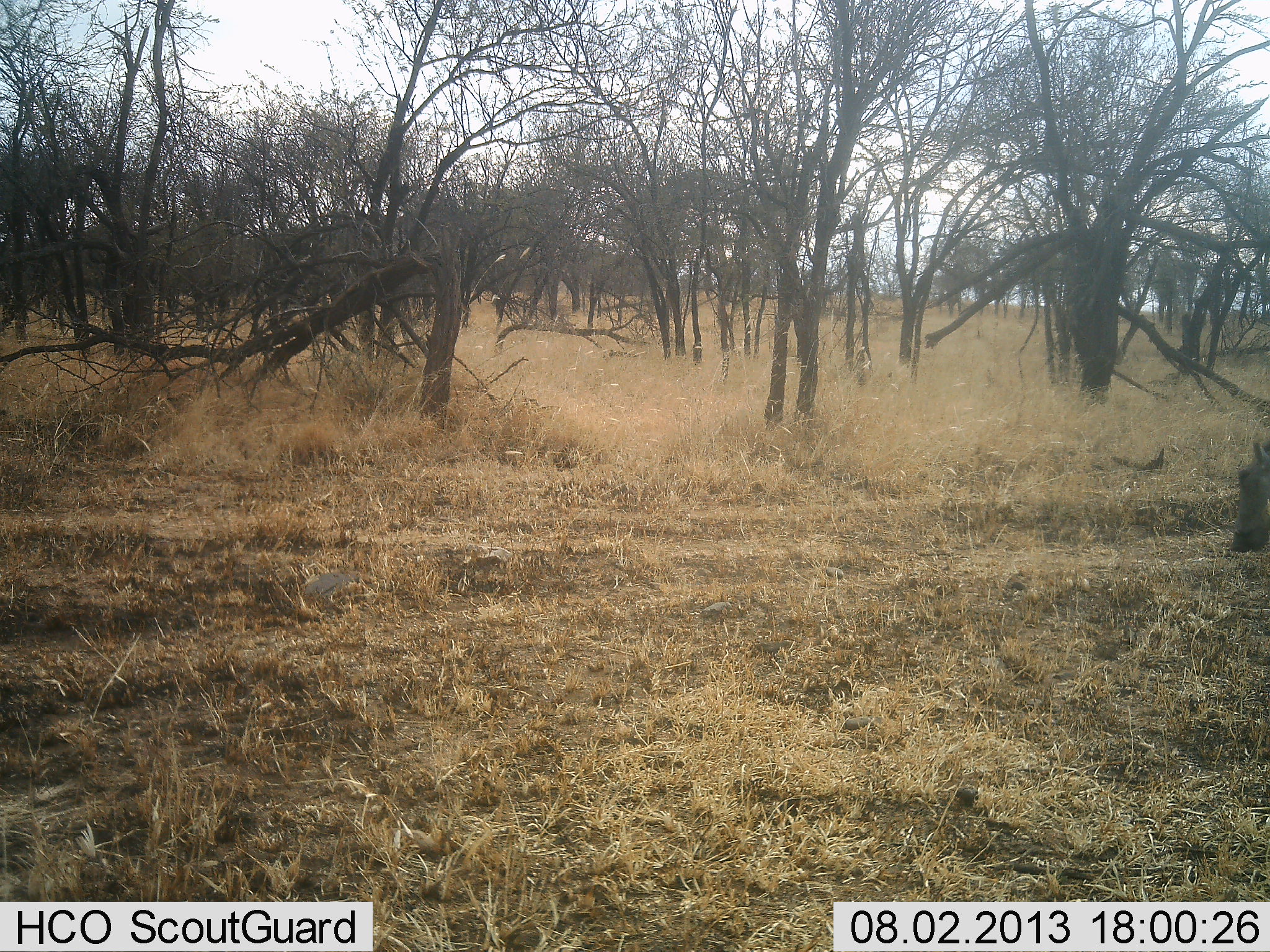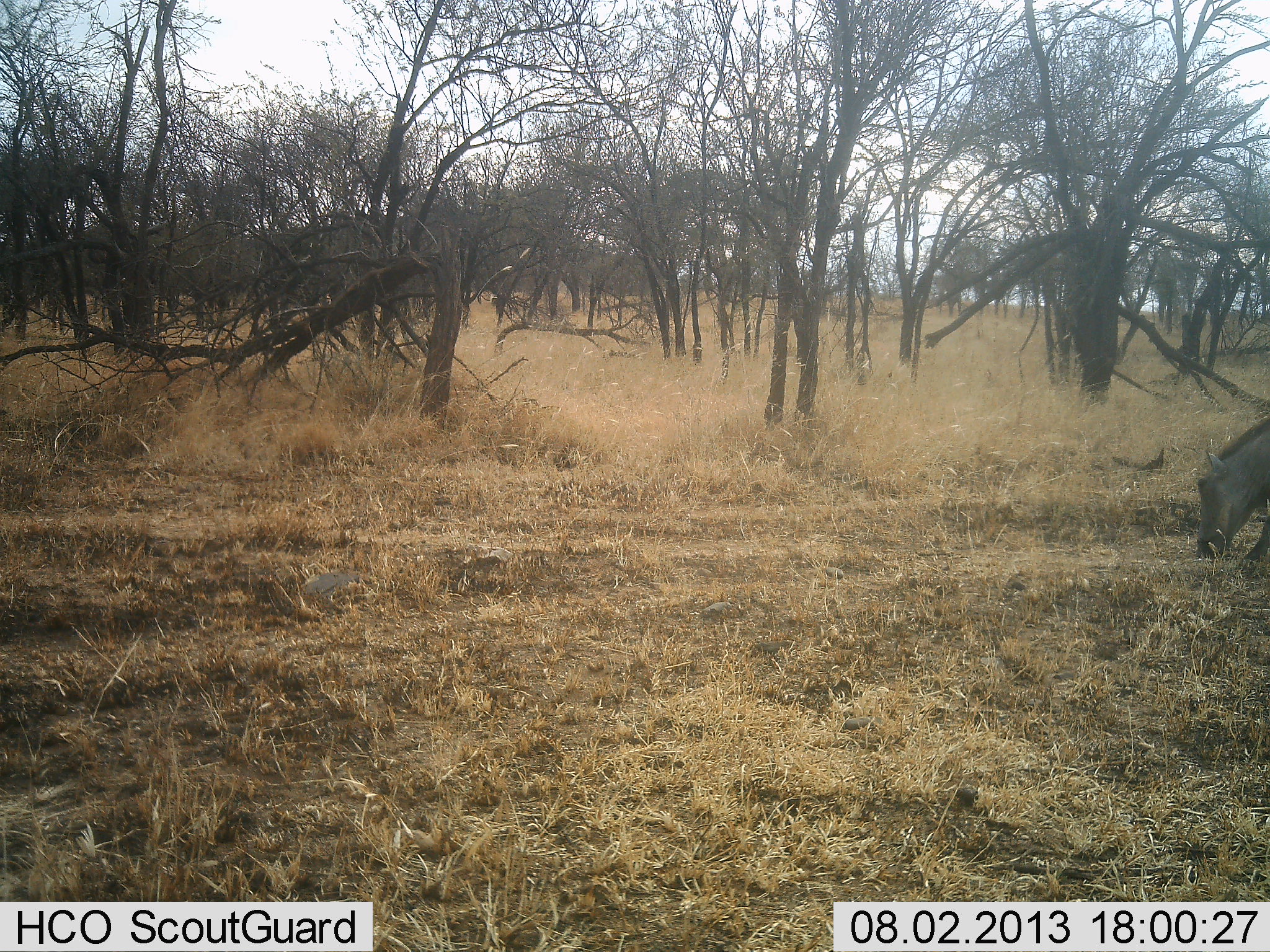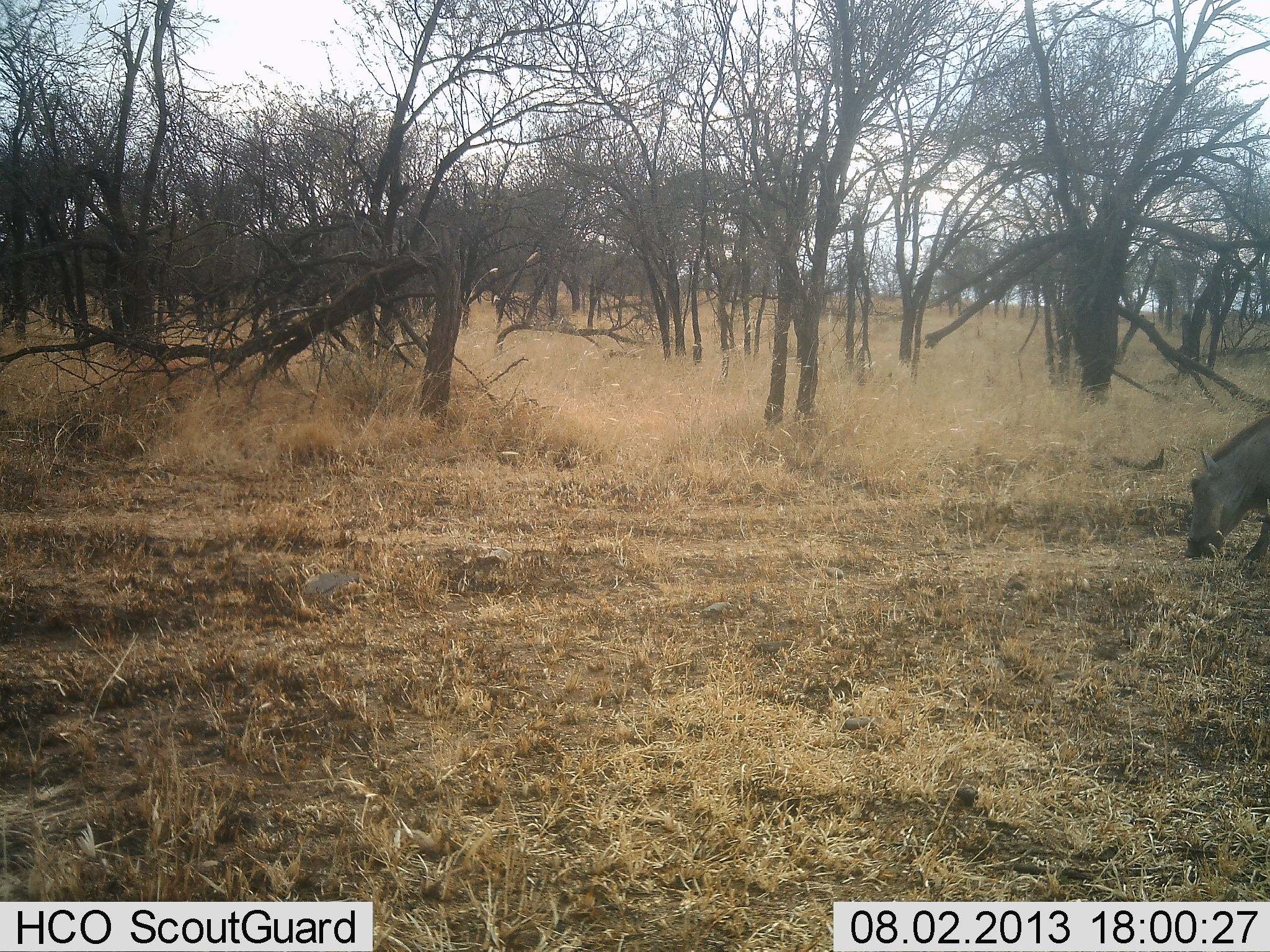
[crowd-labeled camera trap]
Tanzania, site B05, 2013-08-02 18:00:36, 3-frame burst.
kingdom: Animalia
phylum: Chordata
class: Mammalia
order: Artiodactyla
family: Suidae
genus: Phacochoerus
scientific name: Phacochoerus africanus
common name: warthog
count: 1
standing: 17%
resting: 0%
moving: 33%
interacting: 0%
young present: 0%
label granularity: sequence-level